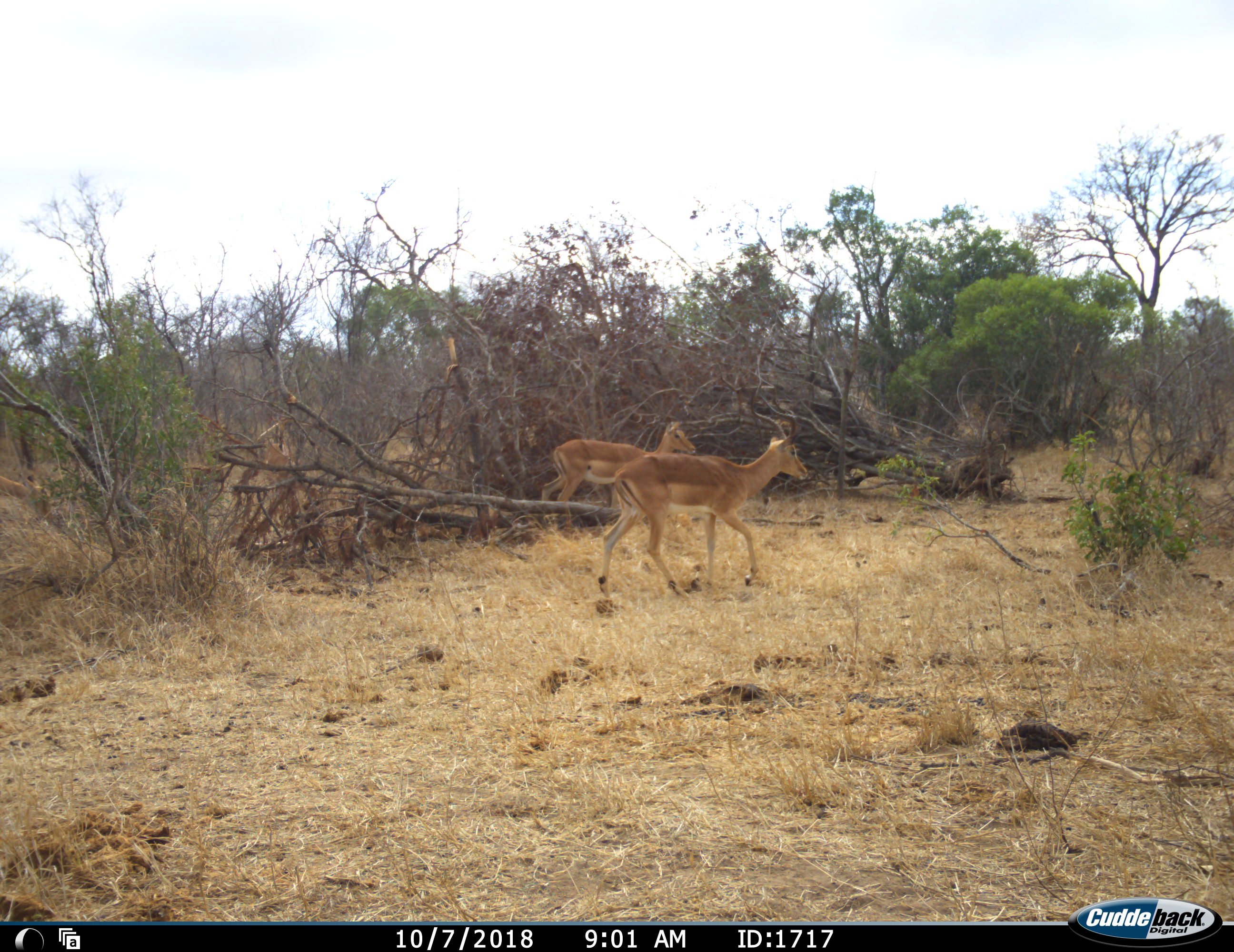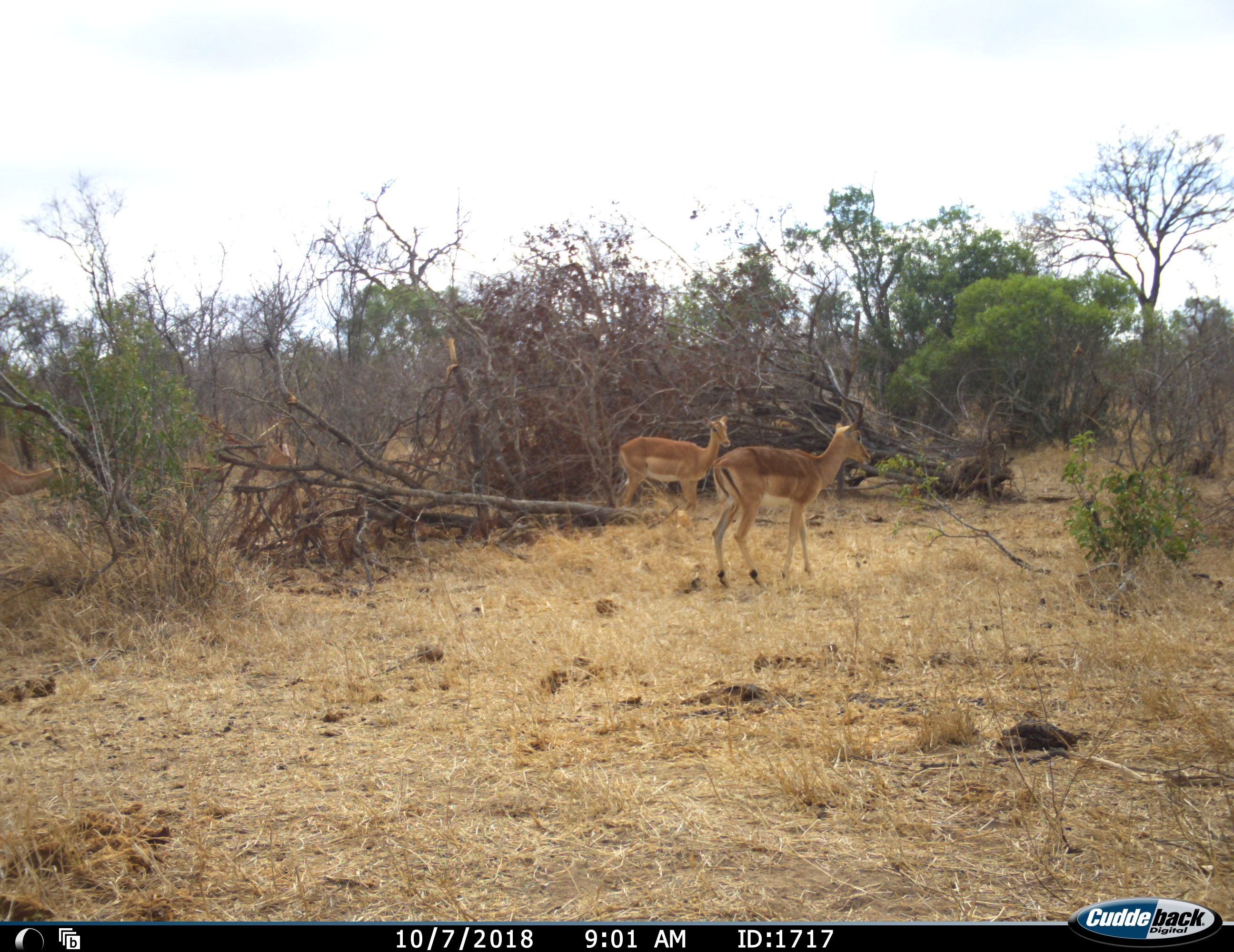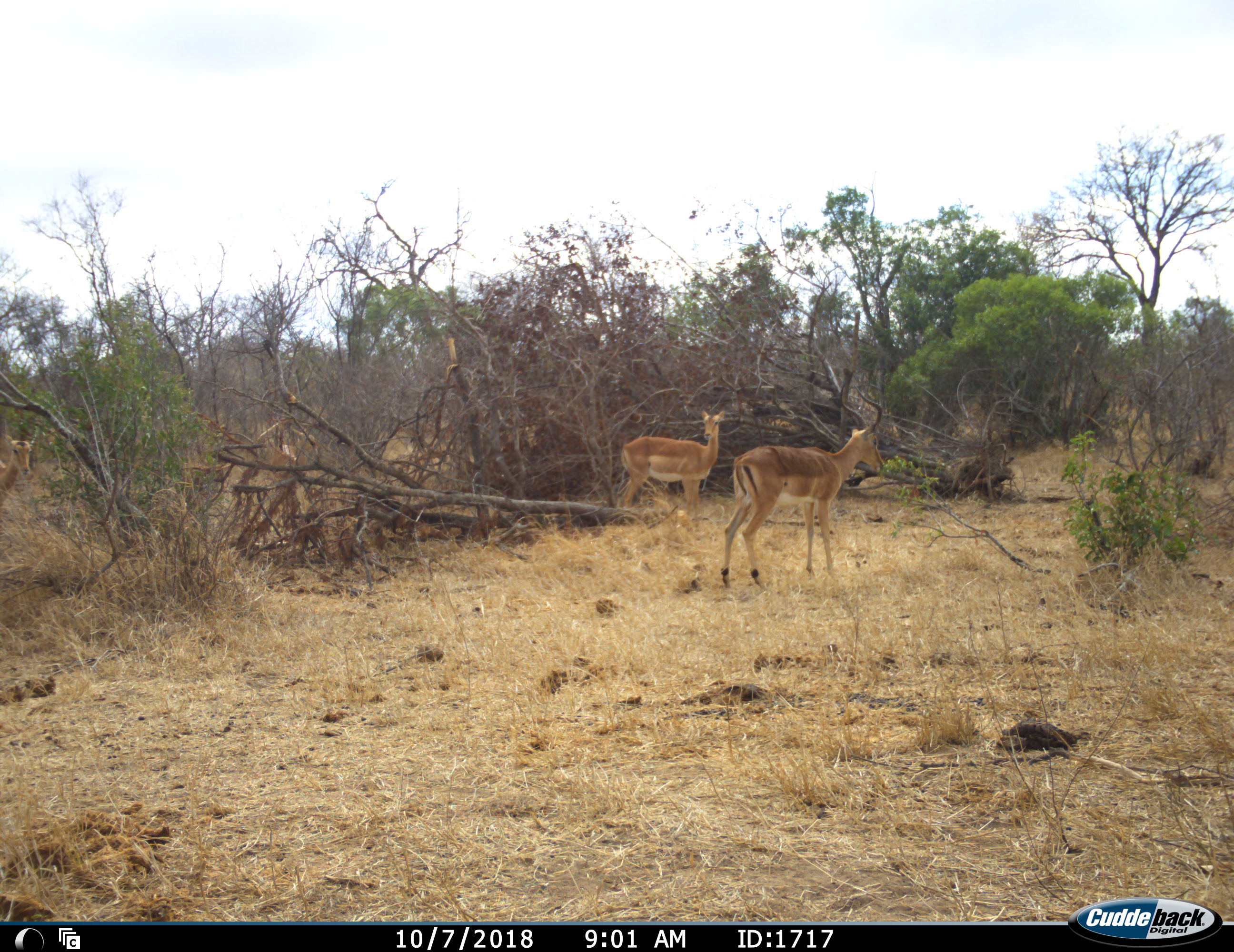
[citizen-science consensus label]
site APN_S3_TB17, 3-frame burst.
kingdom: Animalia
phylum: Chordata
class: Mammalia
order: Artiodactyla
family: Bovidae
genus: Aepyceros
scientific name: Aepyceros melampus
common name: impala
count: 2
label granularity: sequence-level